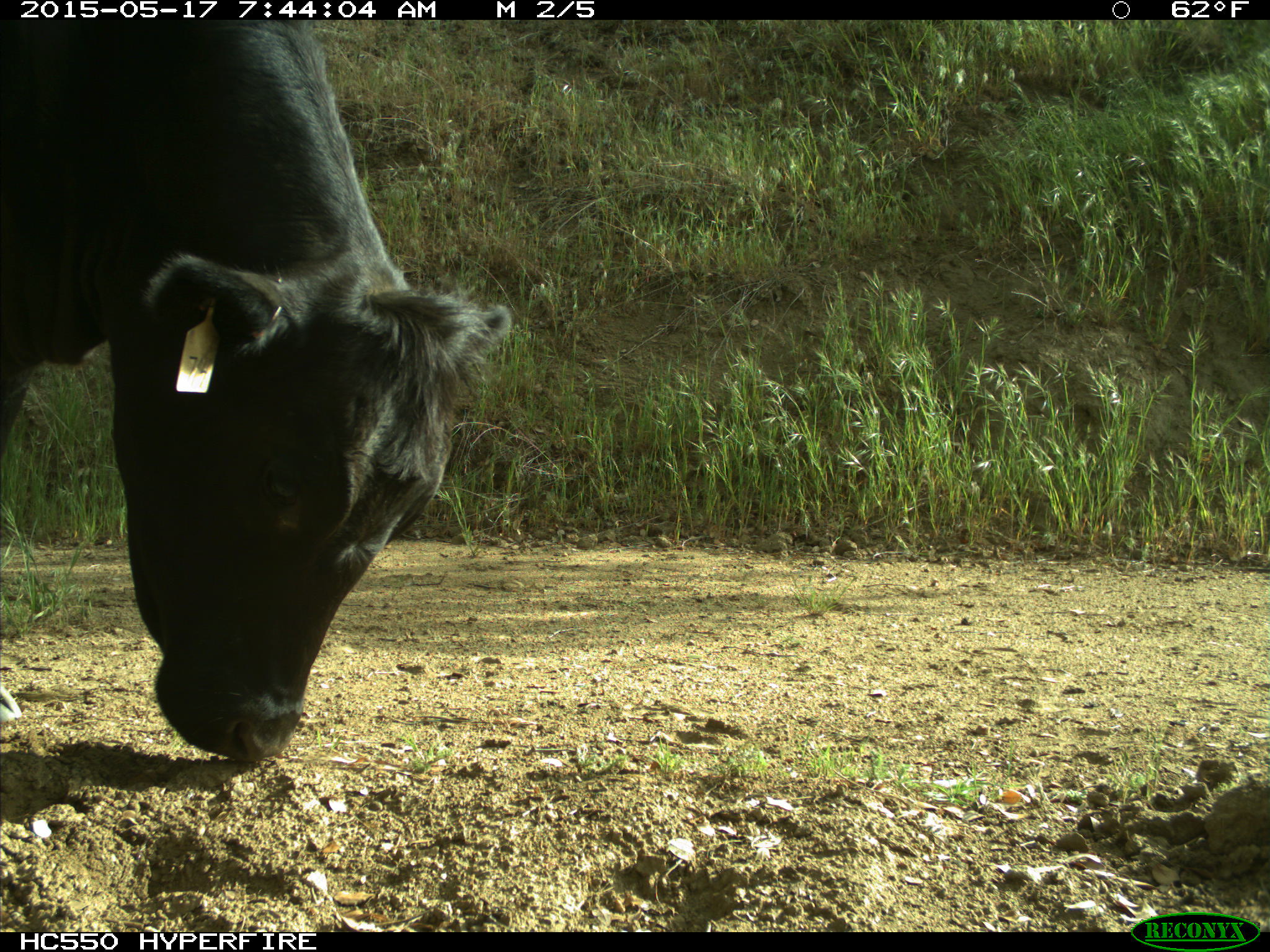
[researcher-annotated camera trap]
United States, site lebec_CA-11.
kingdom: Animalia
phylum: Chordata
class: Mammalia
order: Artiodactyla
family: Bovidae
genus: Bos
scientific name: Bos taurus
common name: domestic cow